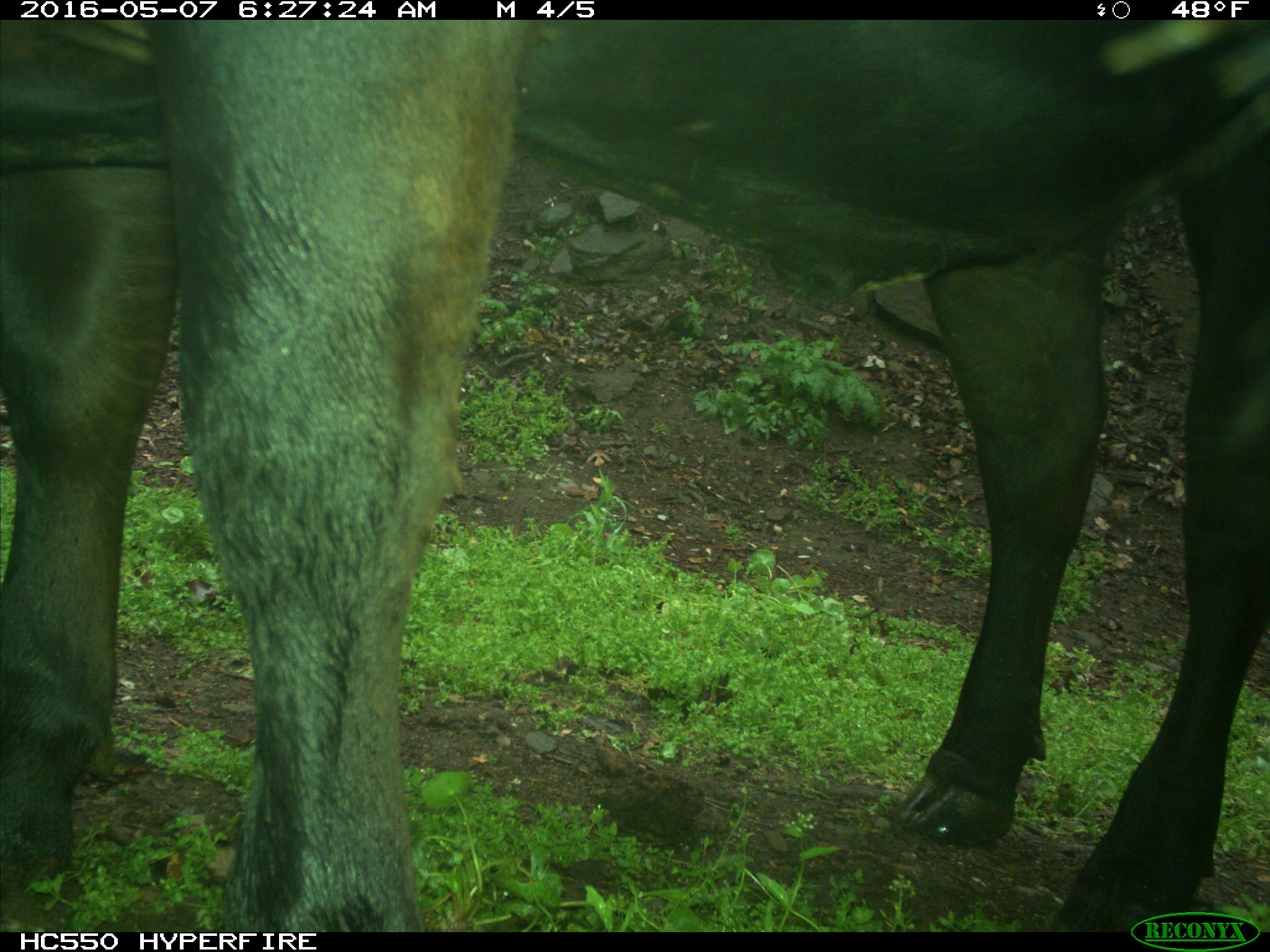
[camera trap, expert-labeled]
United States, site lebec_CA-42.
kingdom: Animalia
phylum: Chordata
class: Mammalia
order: Artiodactyla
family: Bovidae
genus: Bos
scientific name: Bos taurus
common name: domestic cow